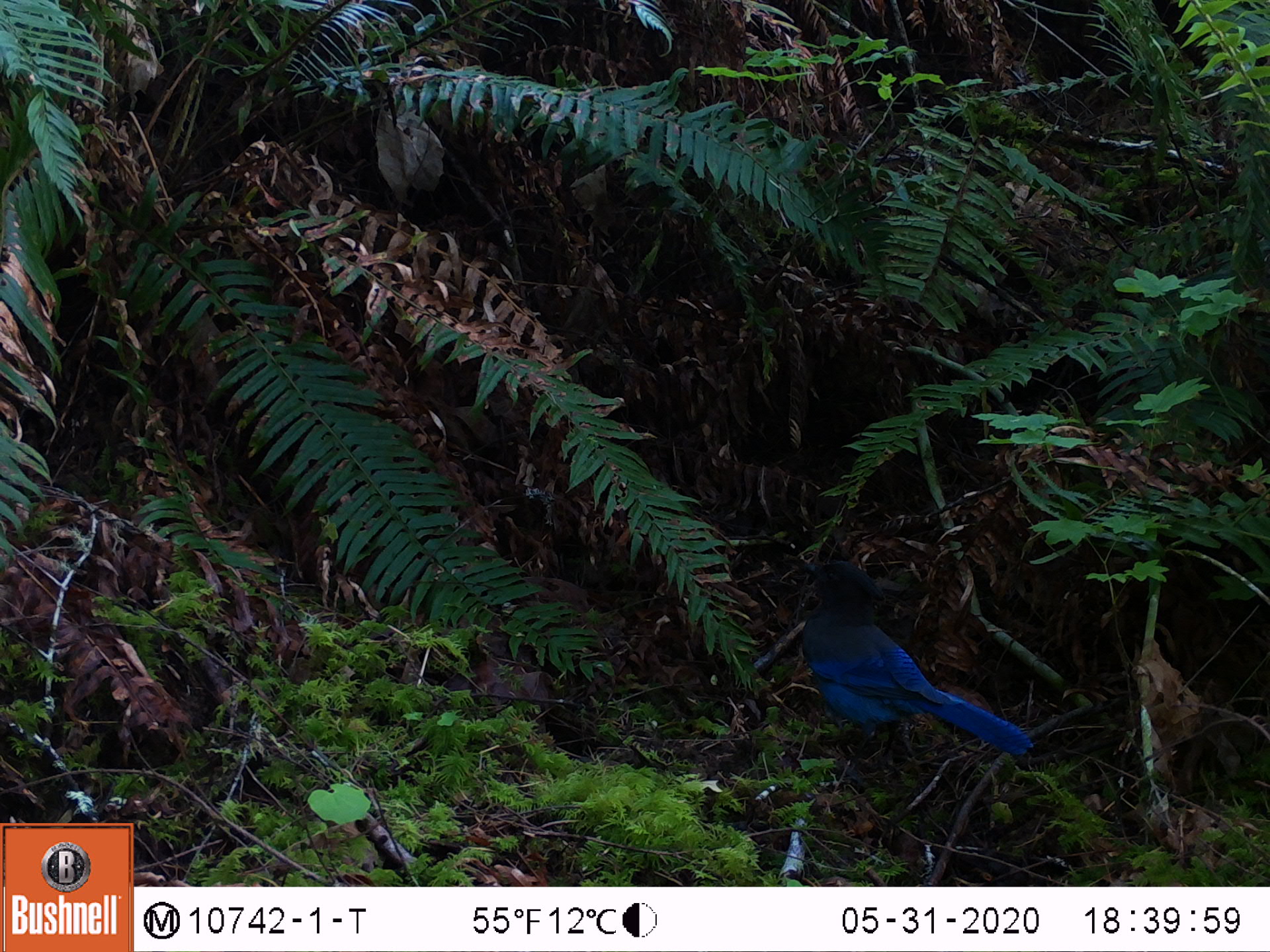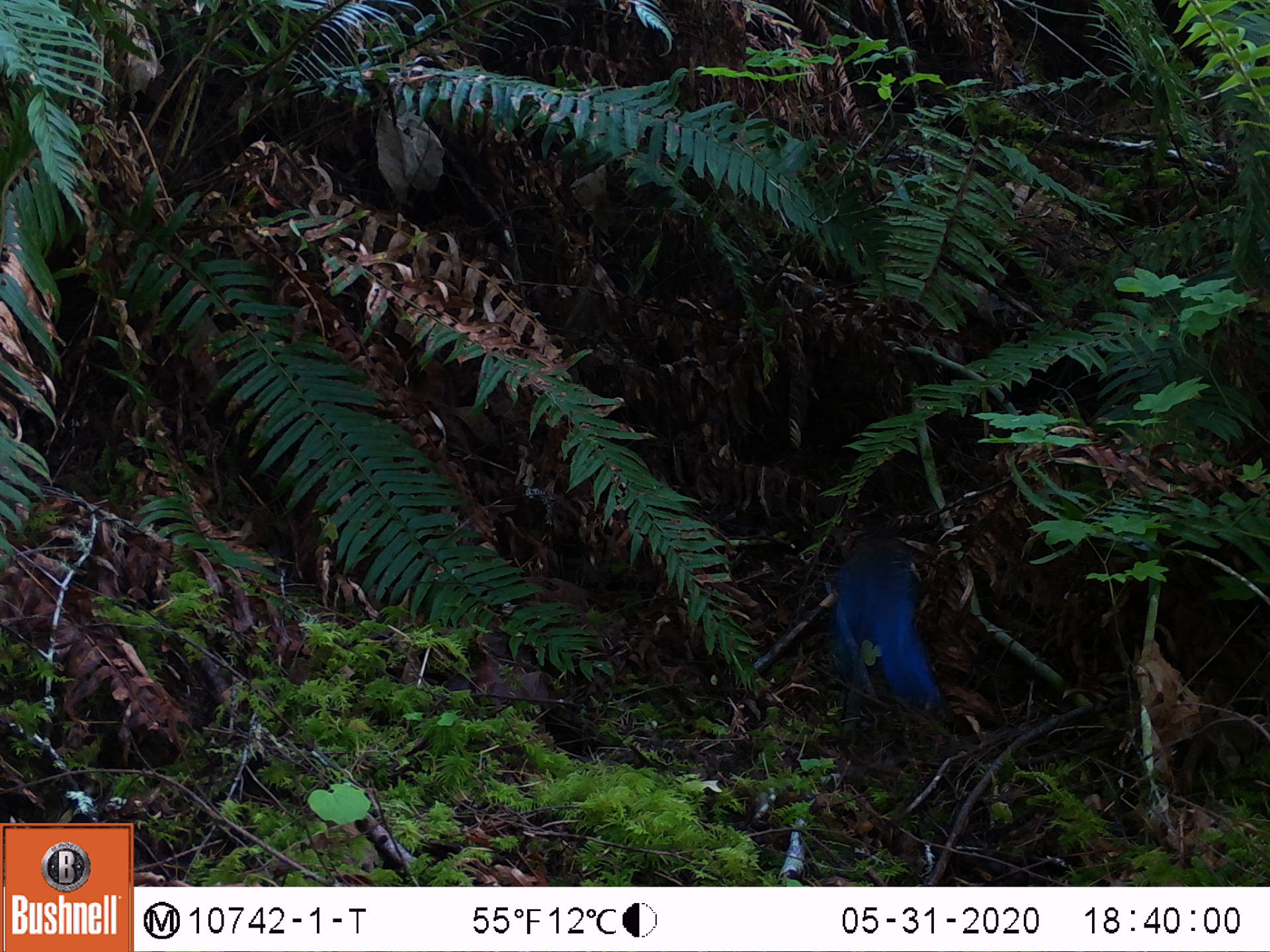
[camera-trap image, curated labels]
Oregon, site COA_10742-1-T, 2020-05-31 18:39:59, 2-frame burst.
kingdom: Animalia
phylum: Chordata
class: Aves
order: Passeriformes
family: Corvidae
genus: Cyanocitta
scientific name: Cyanocitta stelleri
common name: steller's jay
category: stellers jay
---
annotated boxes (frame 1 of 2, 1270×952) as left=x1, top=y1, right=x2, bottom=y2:
stellers jay: left=805, top=549, right=1035, bottom=763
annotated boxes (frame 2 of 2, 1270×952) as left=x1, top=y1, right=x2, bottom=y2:
stellers jay: left=827, top=510, right=947, bottom=713